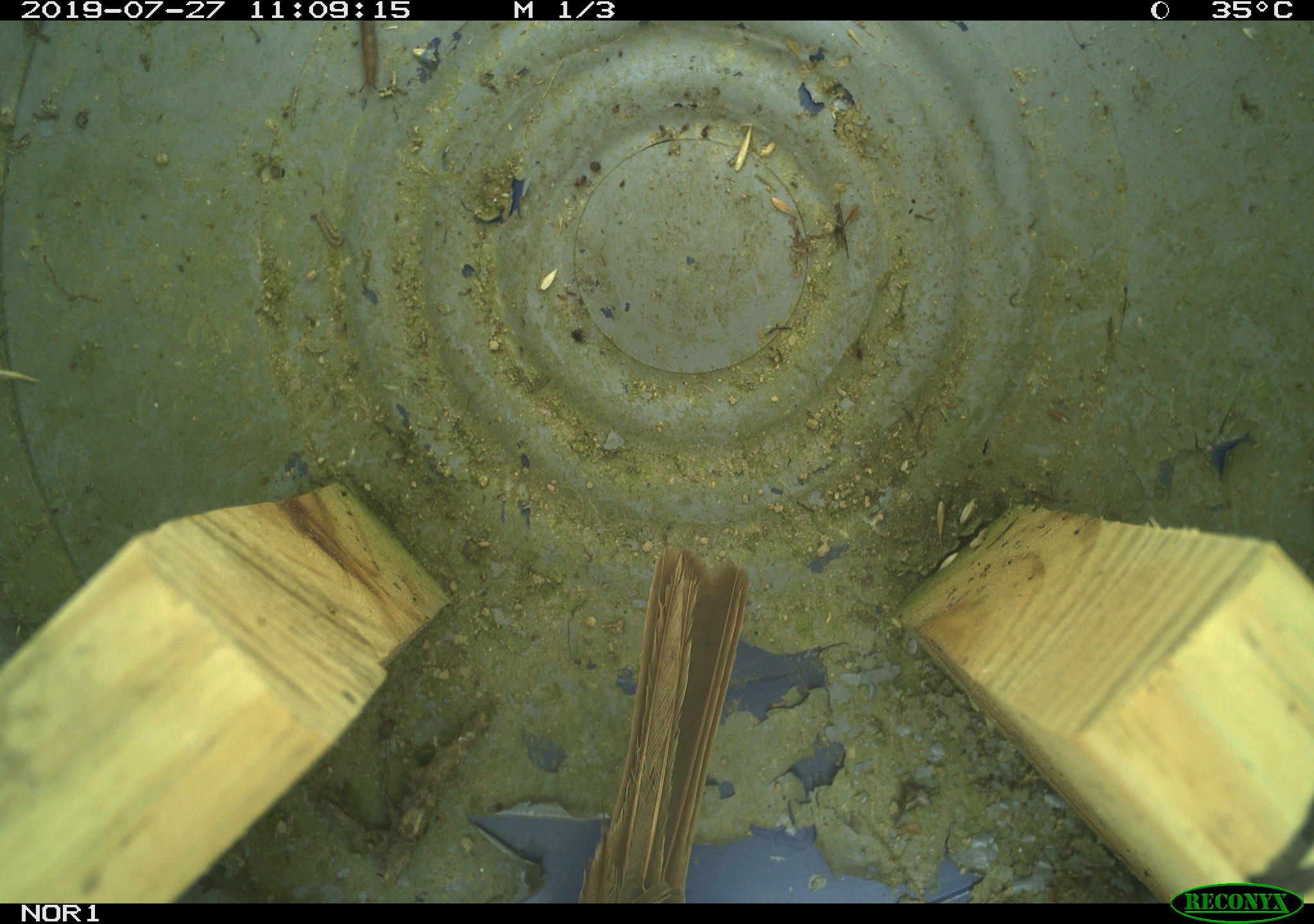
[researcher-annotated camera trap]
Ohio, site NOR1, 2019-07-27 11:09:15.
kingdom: Animalia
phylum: Chordata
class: Aves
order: Passeriformes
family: Passerellidae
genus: Melospiza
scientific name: Melospiza melodia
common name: song sparrow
Song sparrow (Melospiza melodia).